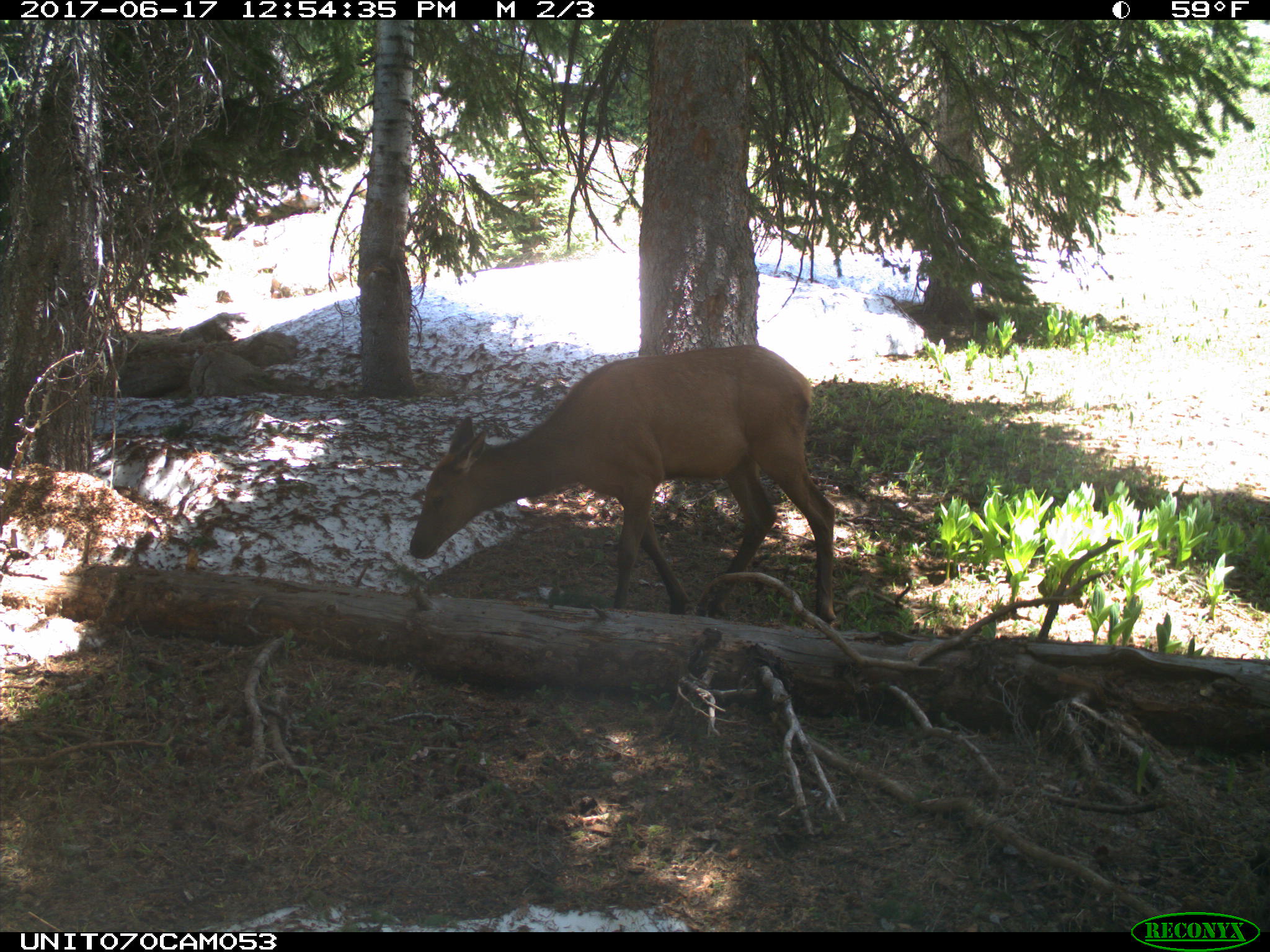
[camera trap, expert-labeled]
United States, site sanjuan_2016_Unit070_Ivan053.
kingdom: Animalia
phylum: Chordata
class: Mammalia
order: Artiodactyla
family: Cervidae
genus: Cervus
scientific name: Cervus elaphus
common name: red deer